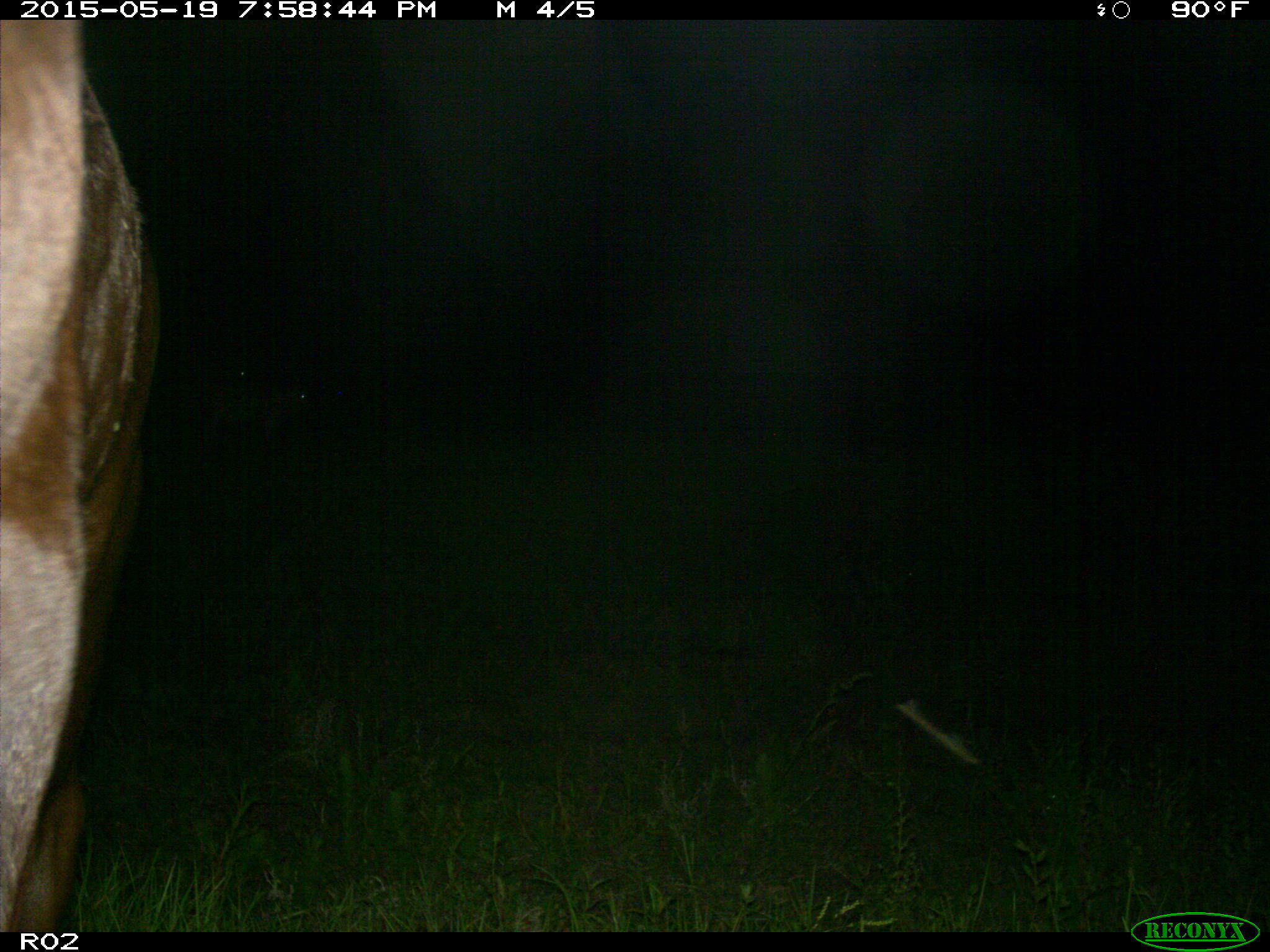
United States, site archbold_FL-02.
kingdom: Animalia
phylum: Chordata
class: Mammalia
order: Artiodactyla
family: Bovidae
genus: Bos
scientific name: Bos taurus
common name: domestic cow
Bos taurus (domestic cow).